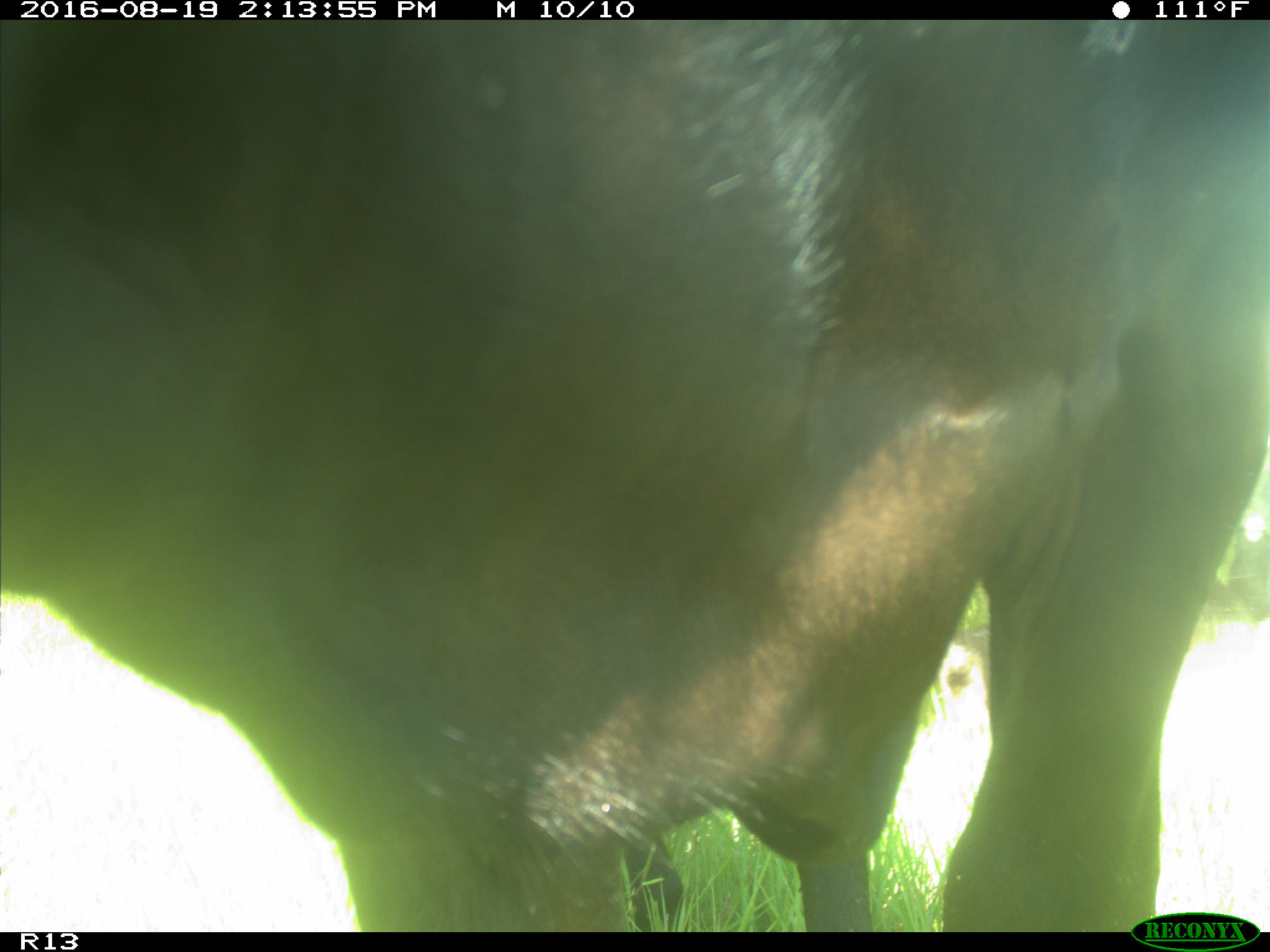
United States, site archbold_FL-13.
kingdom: Animalia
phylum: Chordata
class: Mammalia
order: Artiodactyla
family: Bovidae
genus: Bos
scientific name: Bos taurus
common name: domestic cow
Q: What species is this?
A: Bos taurus (domestic cow).